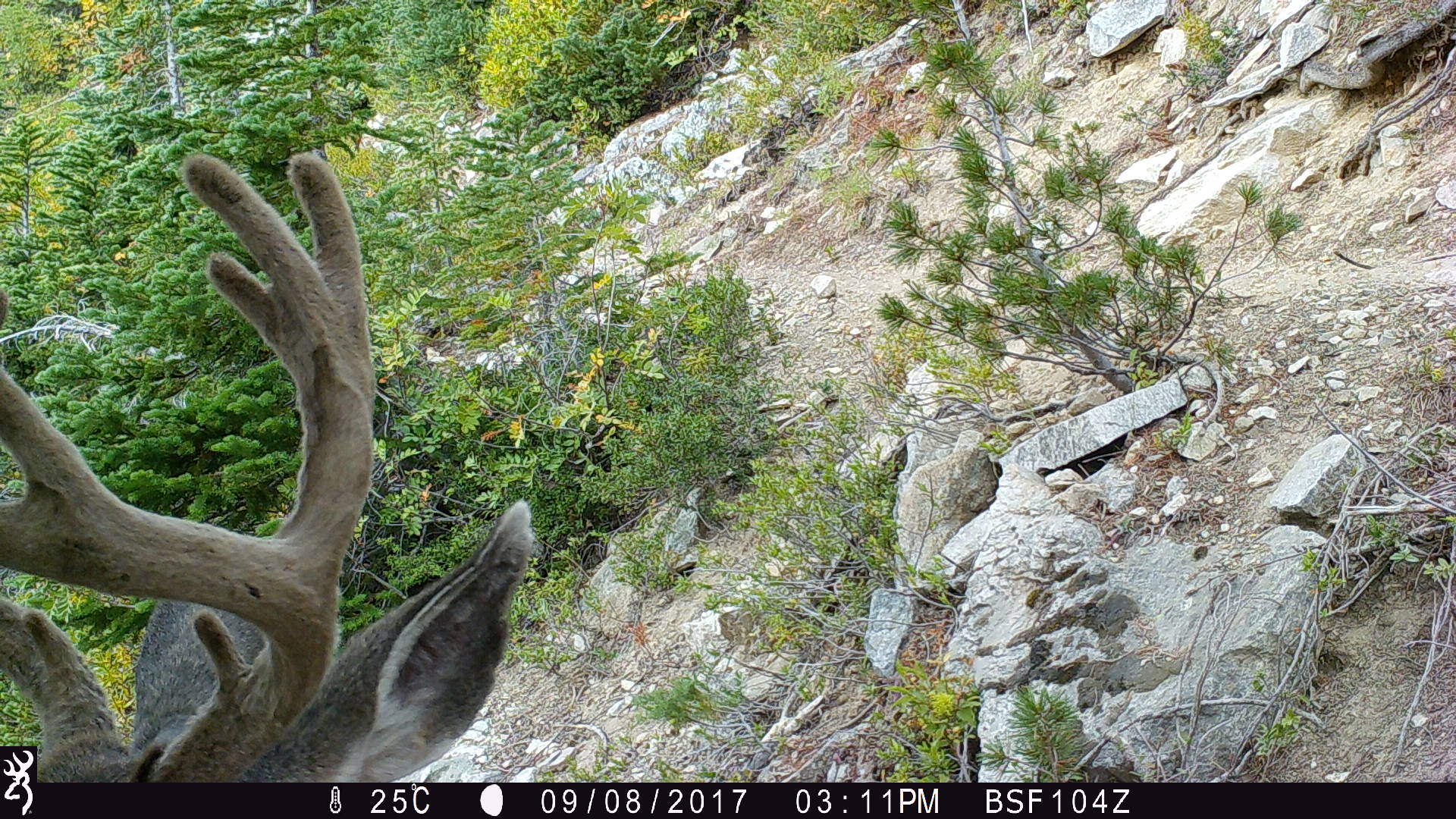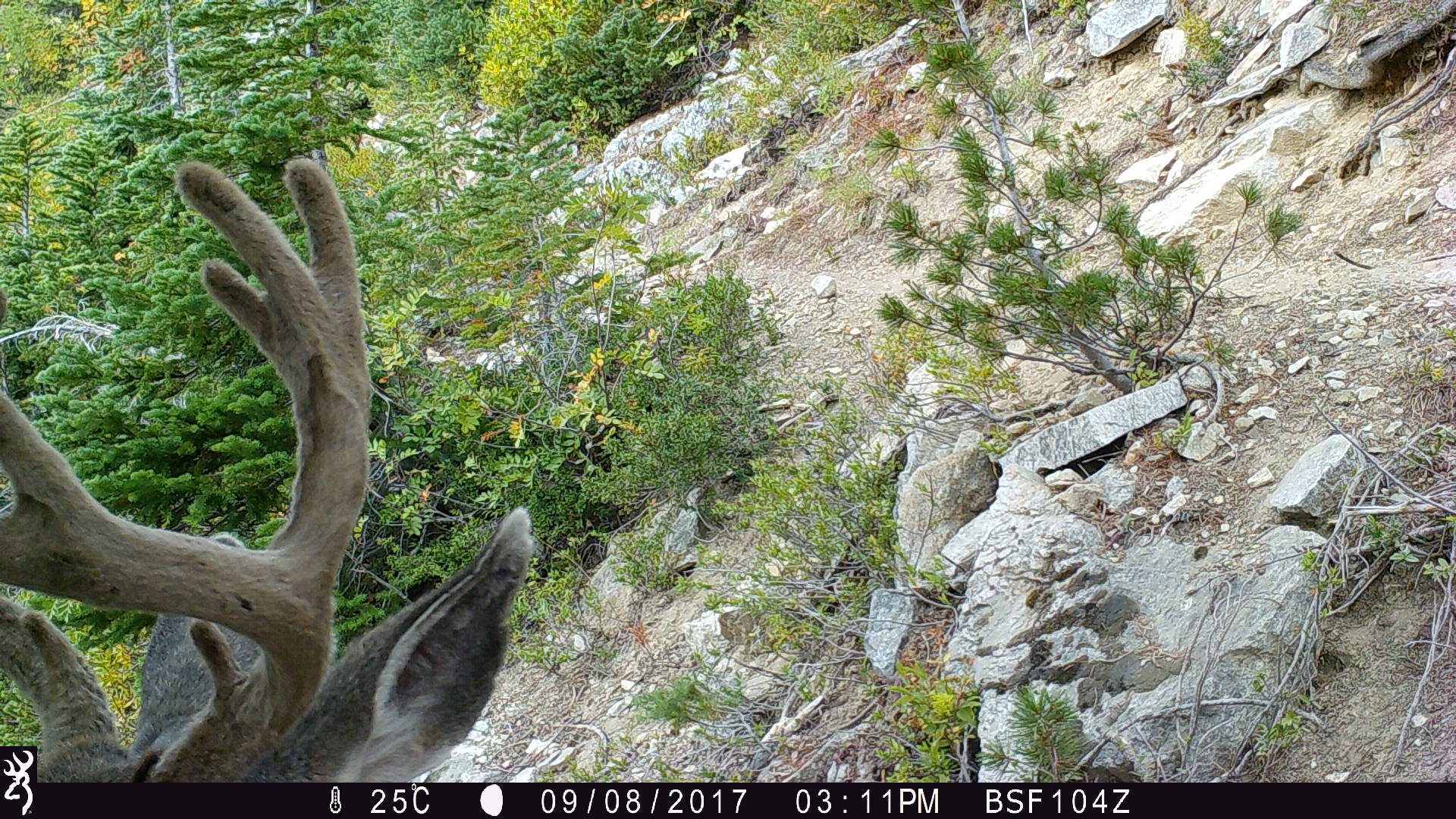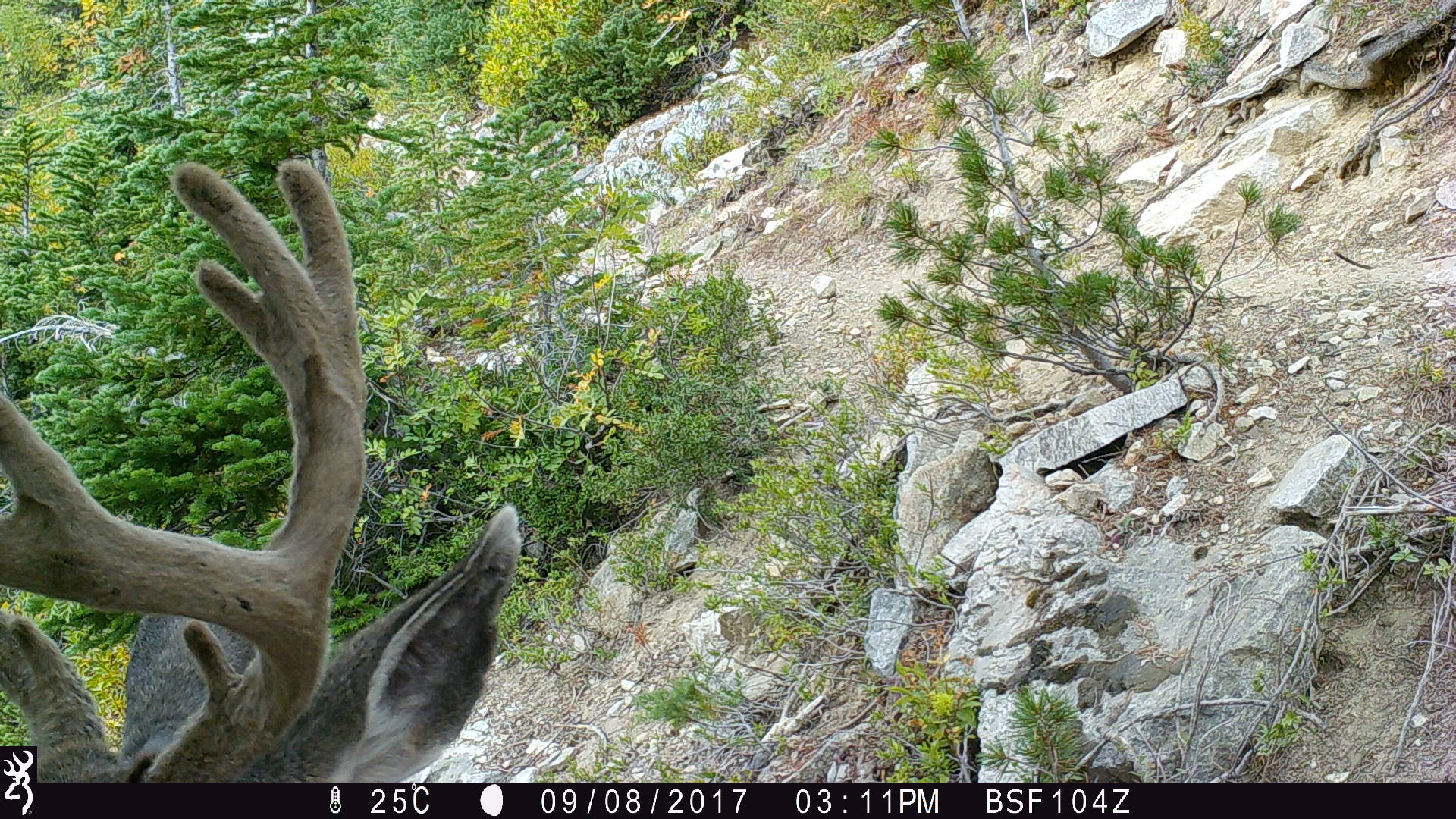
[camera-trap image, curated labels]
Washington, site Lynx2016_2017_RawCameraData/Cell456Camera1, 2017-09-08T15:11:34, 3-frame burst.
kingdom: Animalia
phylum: Chordata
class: Mammalia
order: Artiodactyla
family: Cervidae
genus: Odocoileus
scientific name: Odocoileus hemionus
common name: mule deer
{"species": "Odocoileus hemionus (mule deer)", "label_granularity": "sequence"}